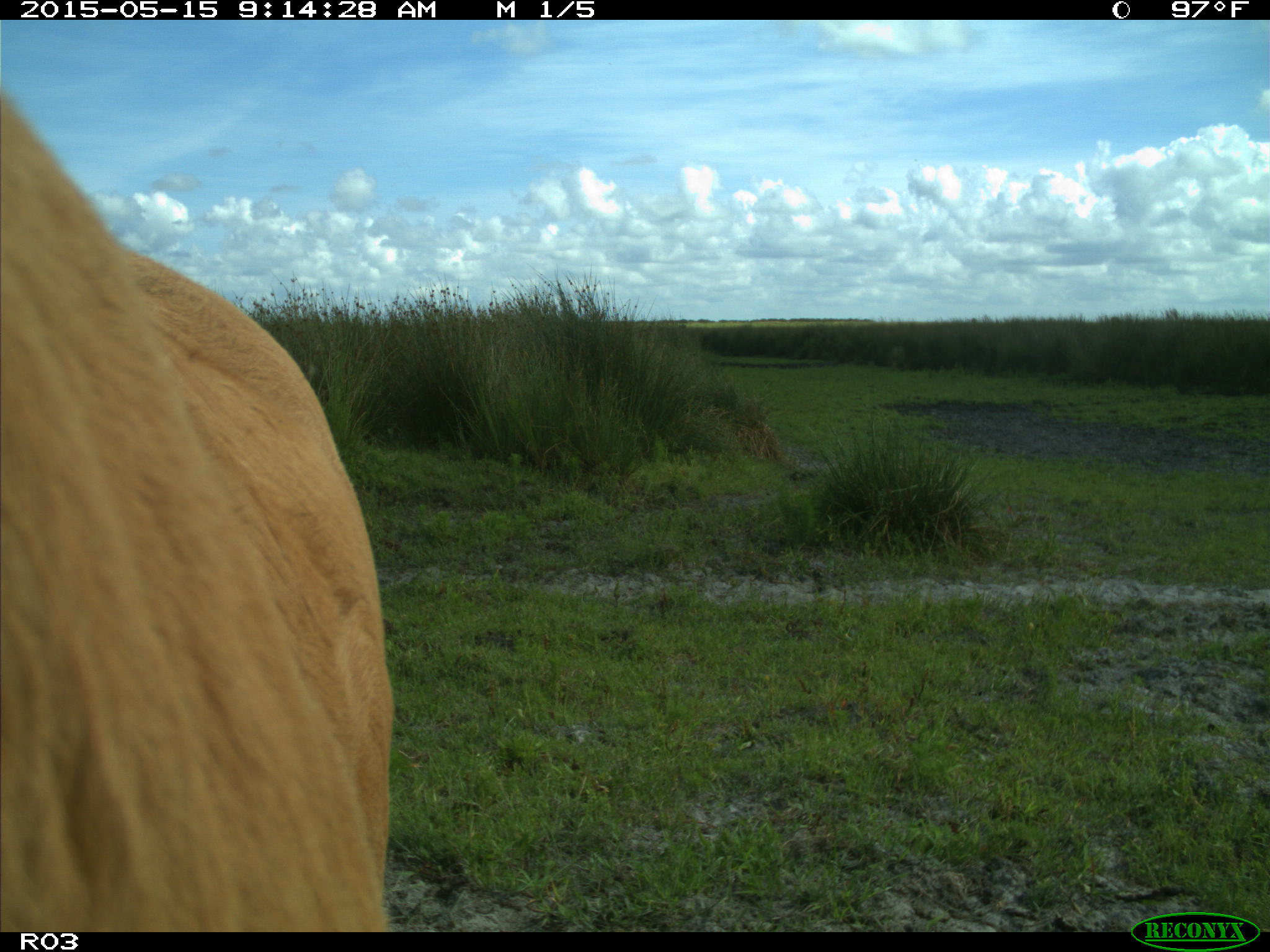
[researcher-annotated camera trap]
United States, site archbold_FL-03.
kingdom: Animalia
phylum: Chordata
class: Mammalia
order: Artiodactyla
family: Bovidae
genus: Bos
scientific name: Bos taurus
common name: domestic cow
Bos taurus (domestic cow).